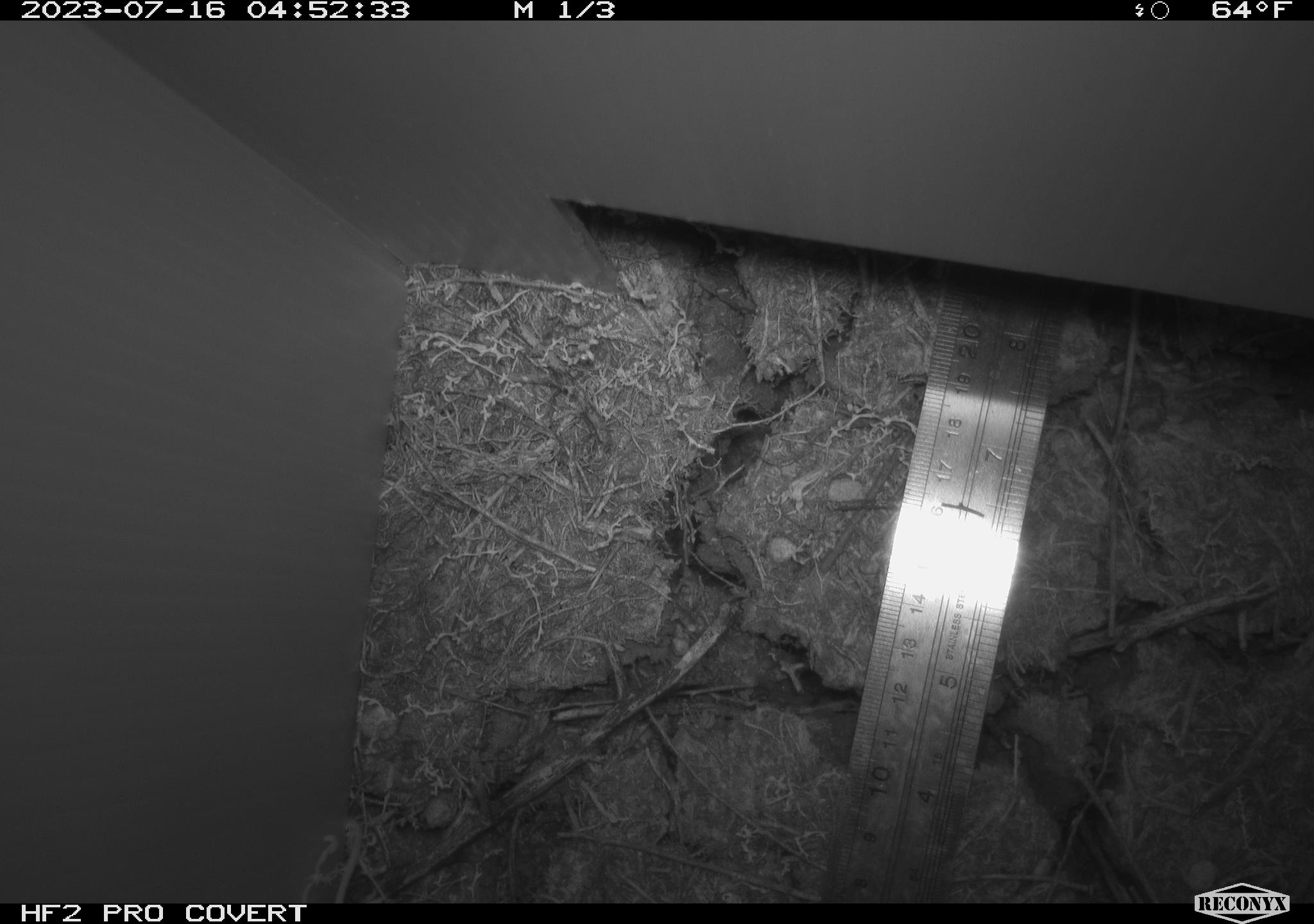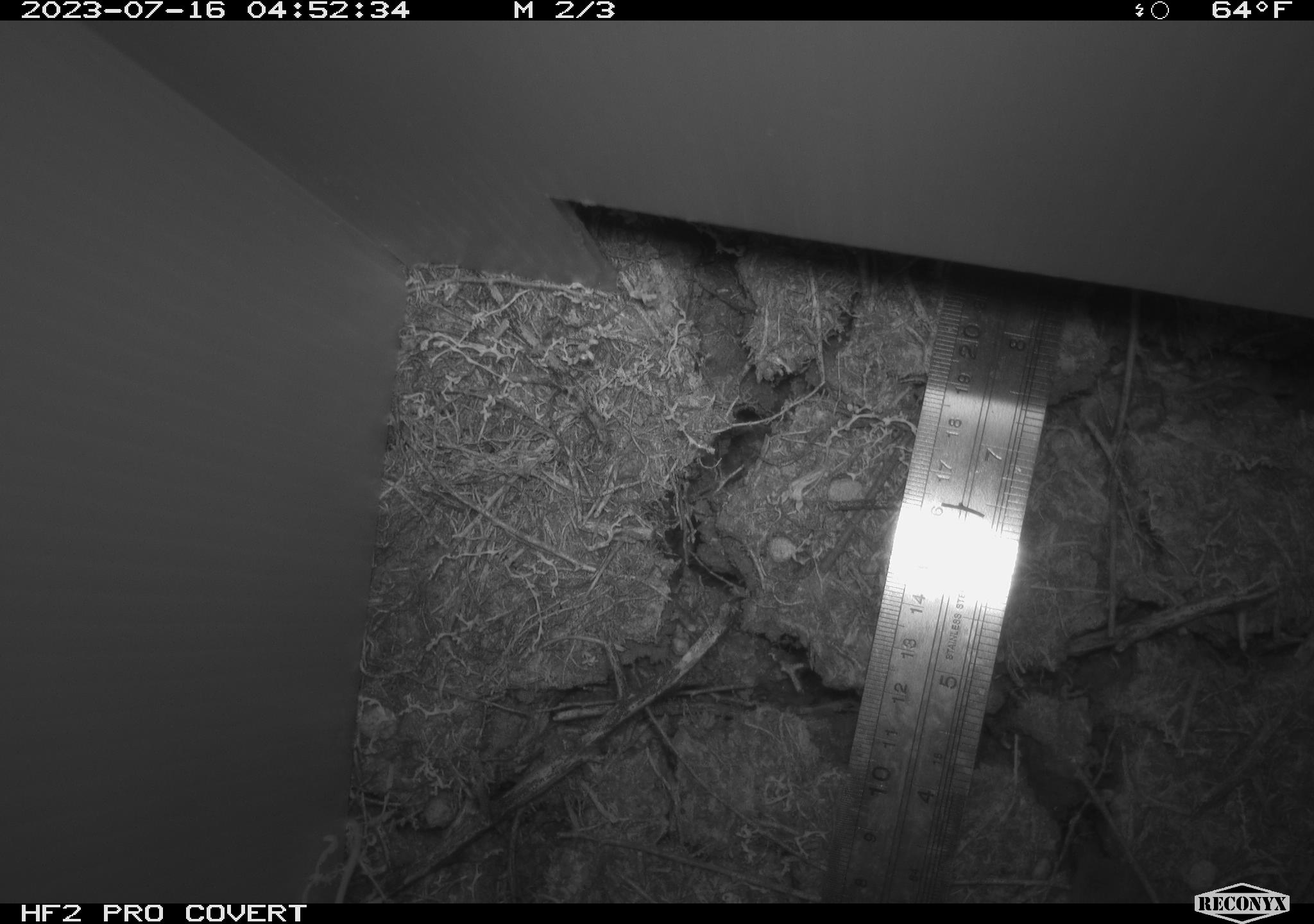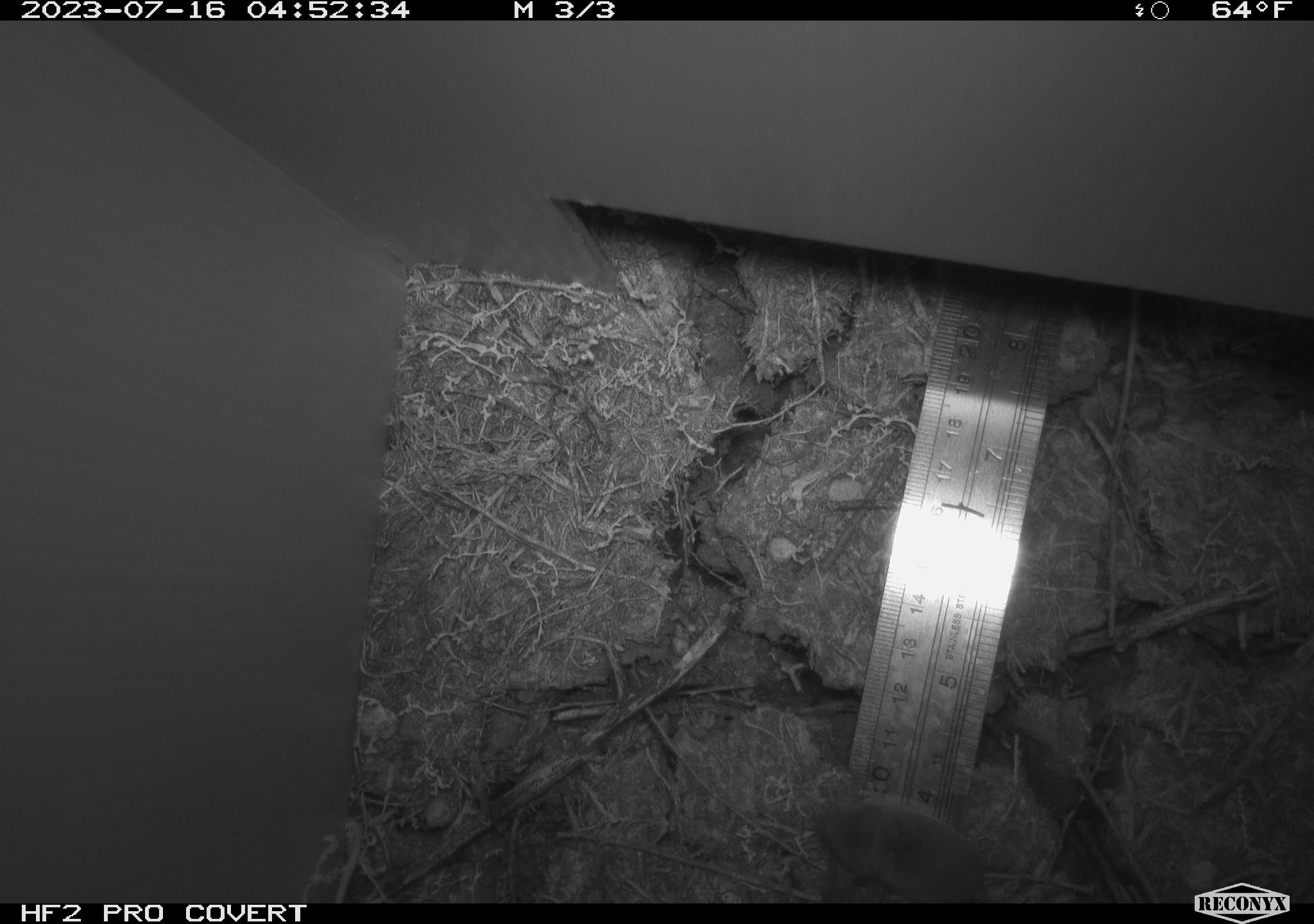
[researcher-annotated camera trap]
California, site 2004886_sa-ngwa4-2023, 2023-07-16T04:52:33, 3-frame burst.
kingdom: Animalia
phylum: Chordata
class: Mammalia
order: Rodentia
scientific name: Rodentia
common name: mouse species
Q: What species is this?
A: Mouse species (Rodentia).